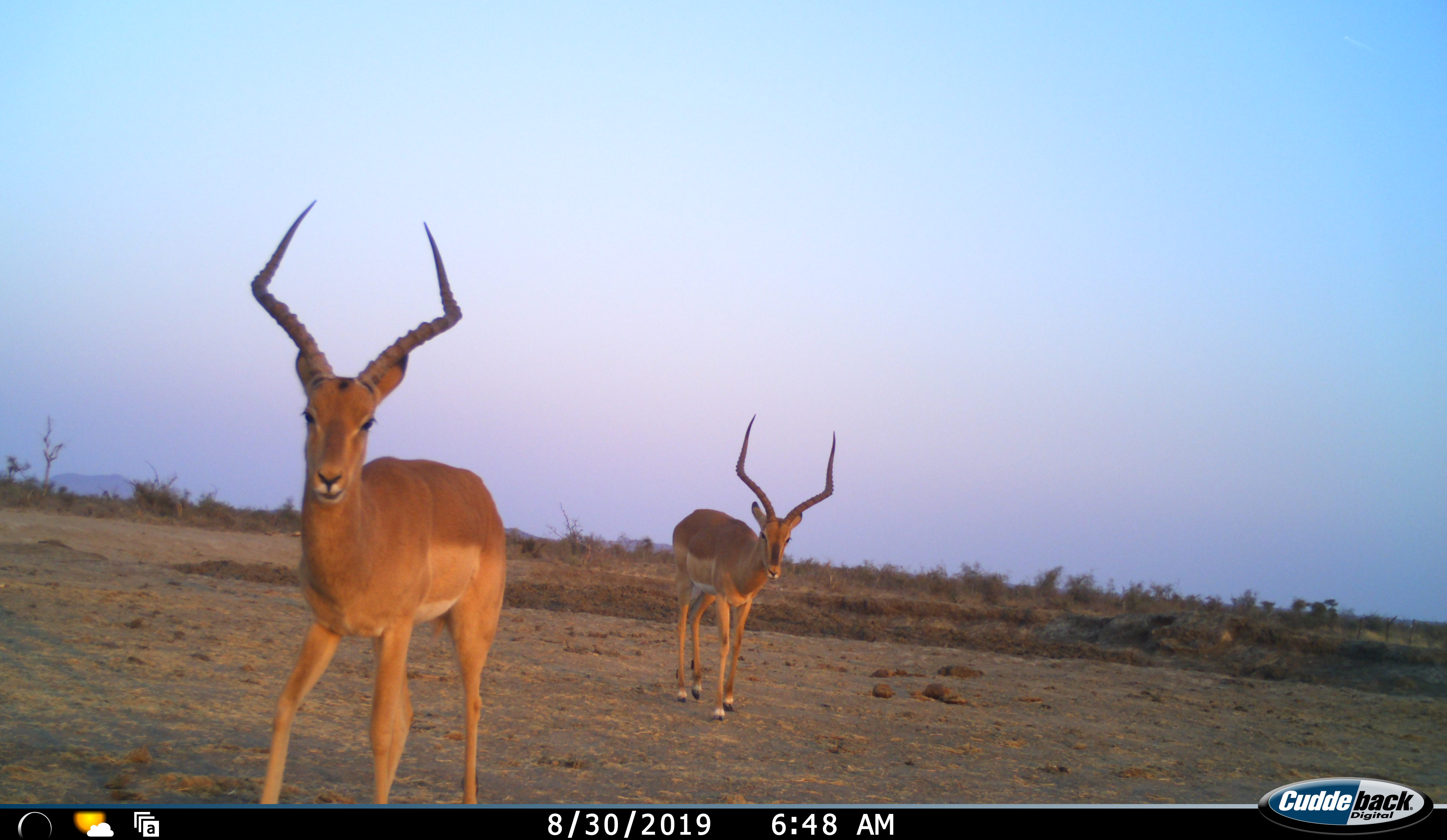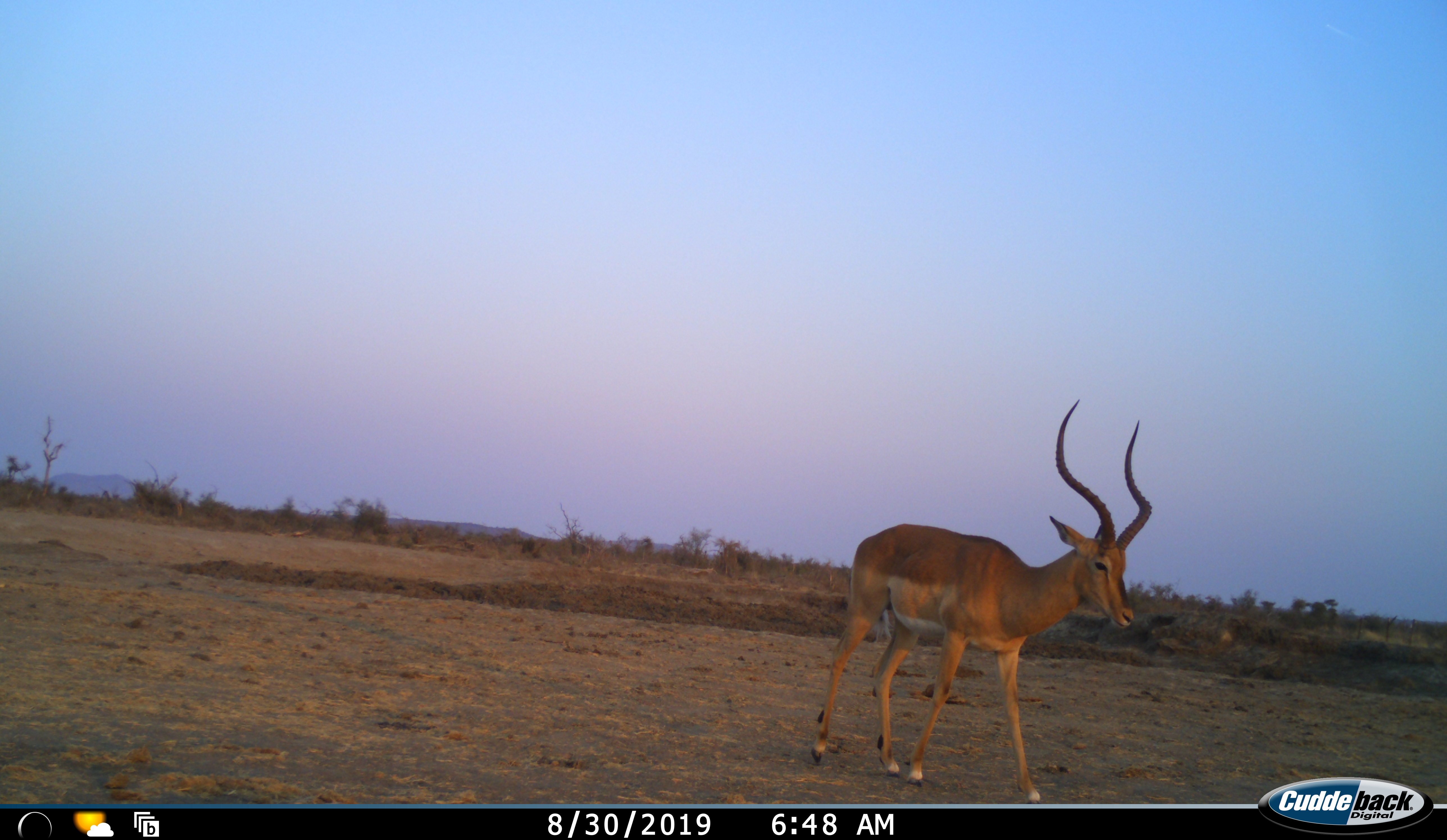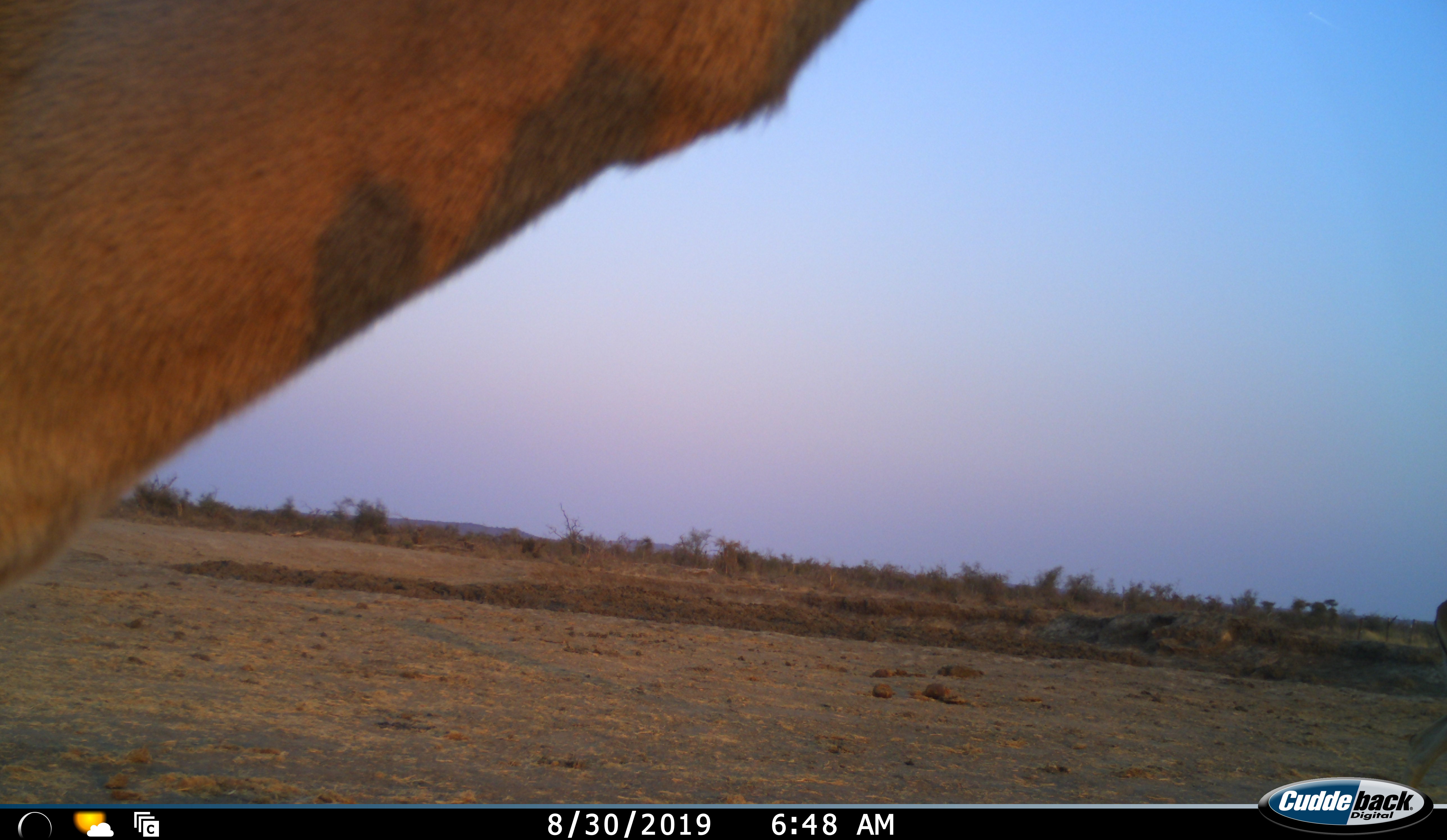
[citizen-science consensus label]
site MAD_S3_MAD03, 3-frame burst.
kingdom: Animalia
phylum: Chordata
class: Mammalia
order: Artiodactyla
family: Bovidae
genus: Aepyceros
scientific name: Aepyceros melampus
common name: impala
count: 2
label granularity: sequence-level